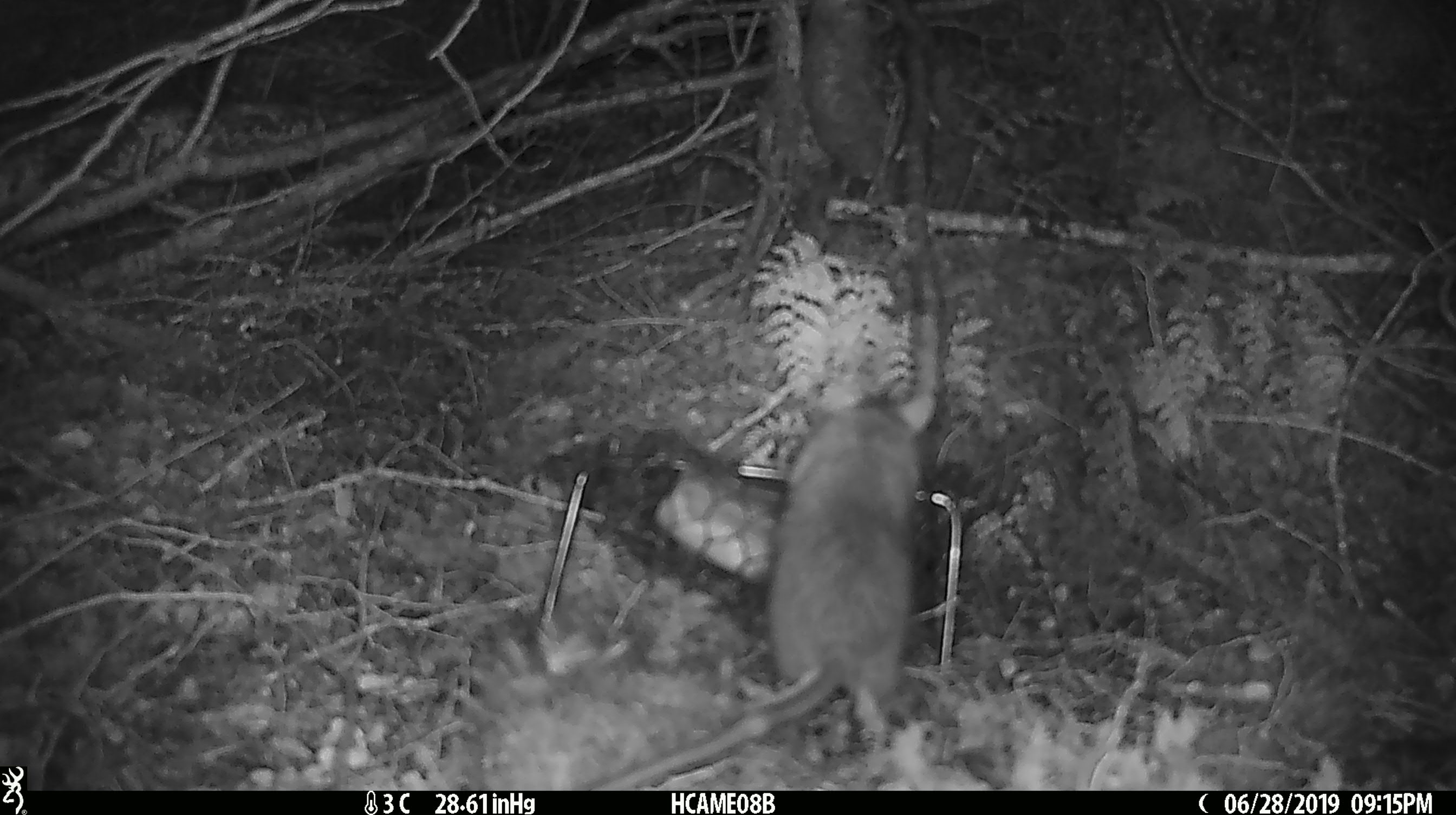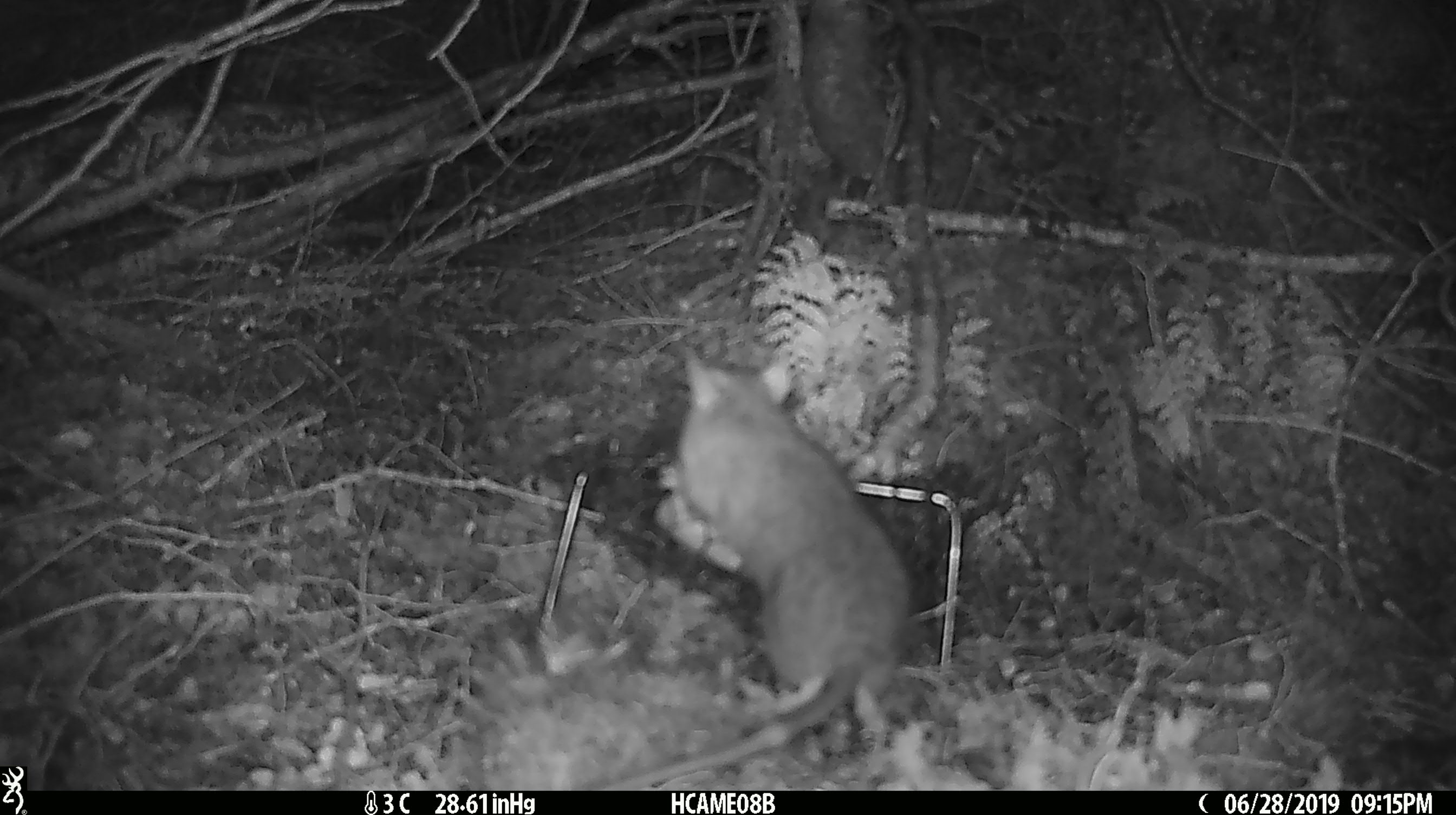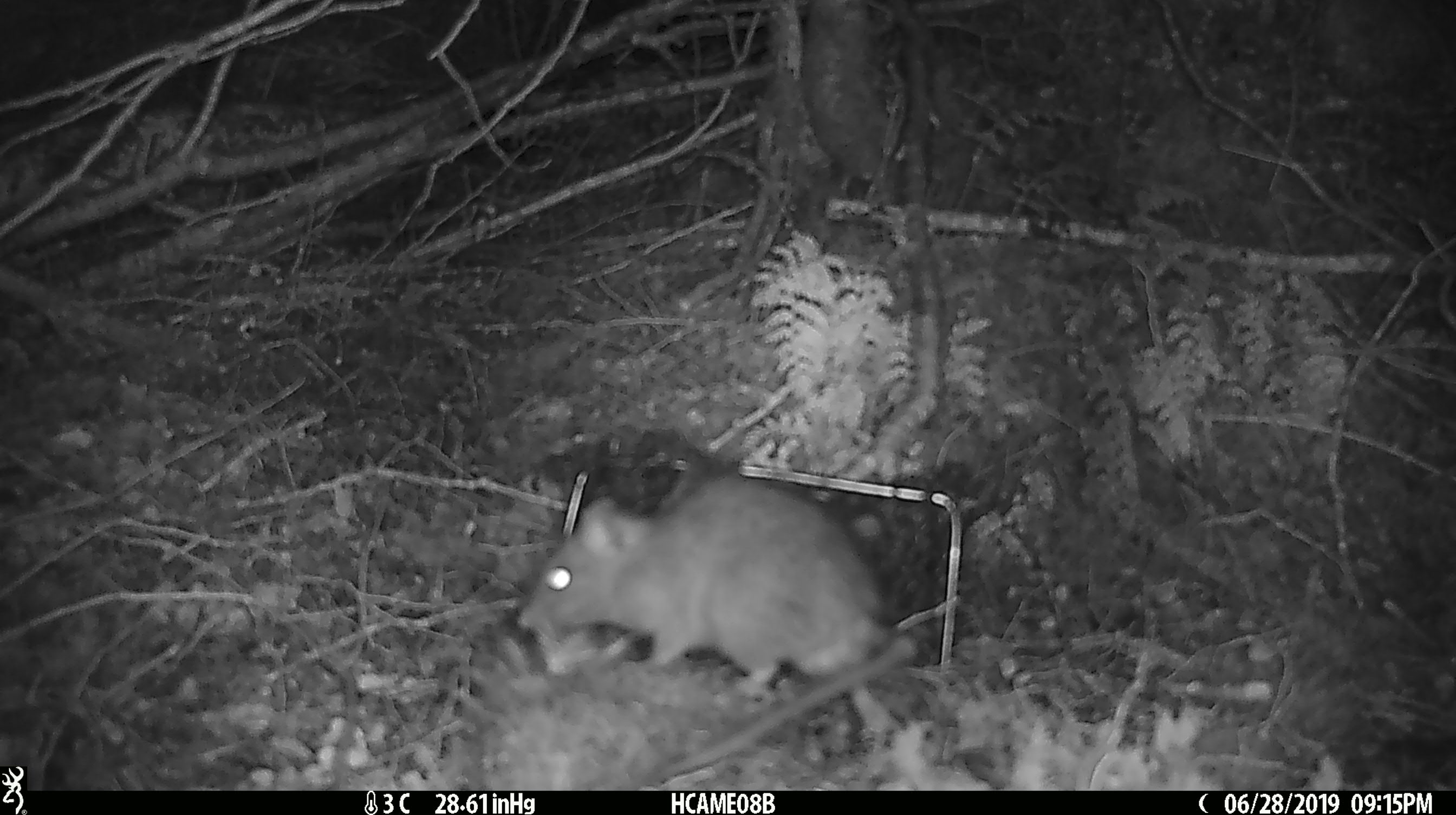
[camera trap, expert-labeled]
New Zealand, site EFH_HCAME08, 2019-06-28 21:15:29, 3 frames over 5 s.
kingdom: Animalia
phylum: Chordata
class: Mammalia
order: Rodentia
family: Muridae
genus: Rattus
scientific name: Rattus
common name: rat